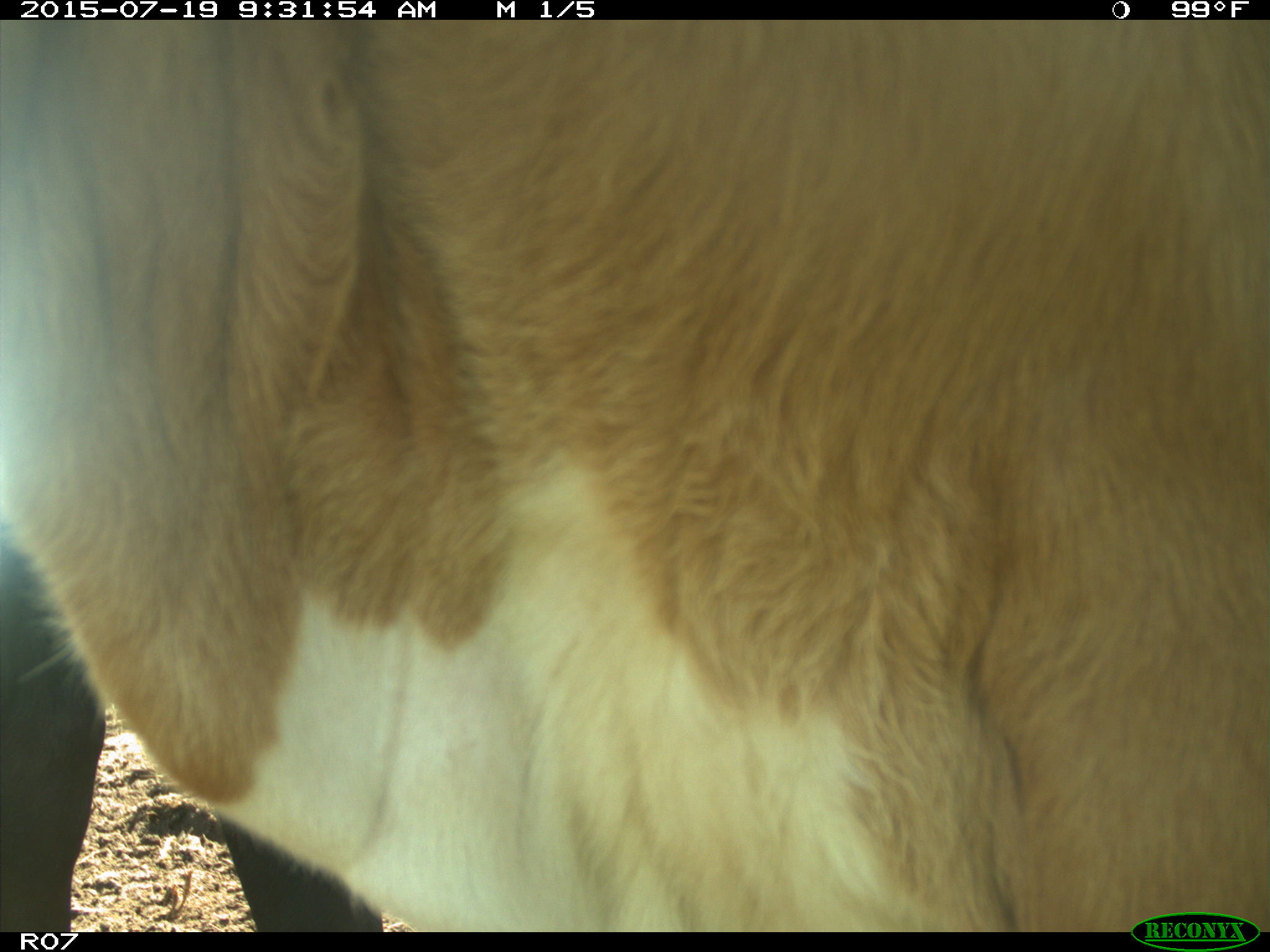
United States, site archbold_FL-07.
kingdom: Animalia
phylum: Chordata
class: Mammalia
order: Artiodactyla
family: Bovidae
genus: Bos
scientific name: Bos taurus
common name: domestic cow